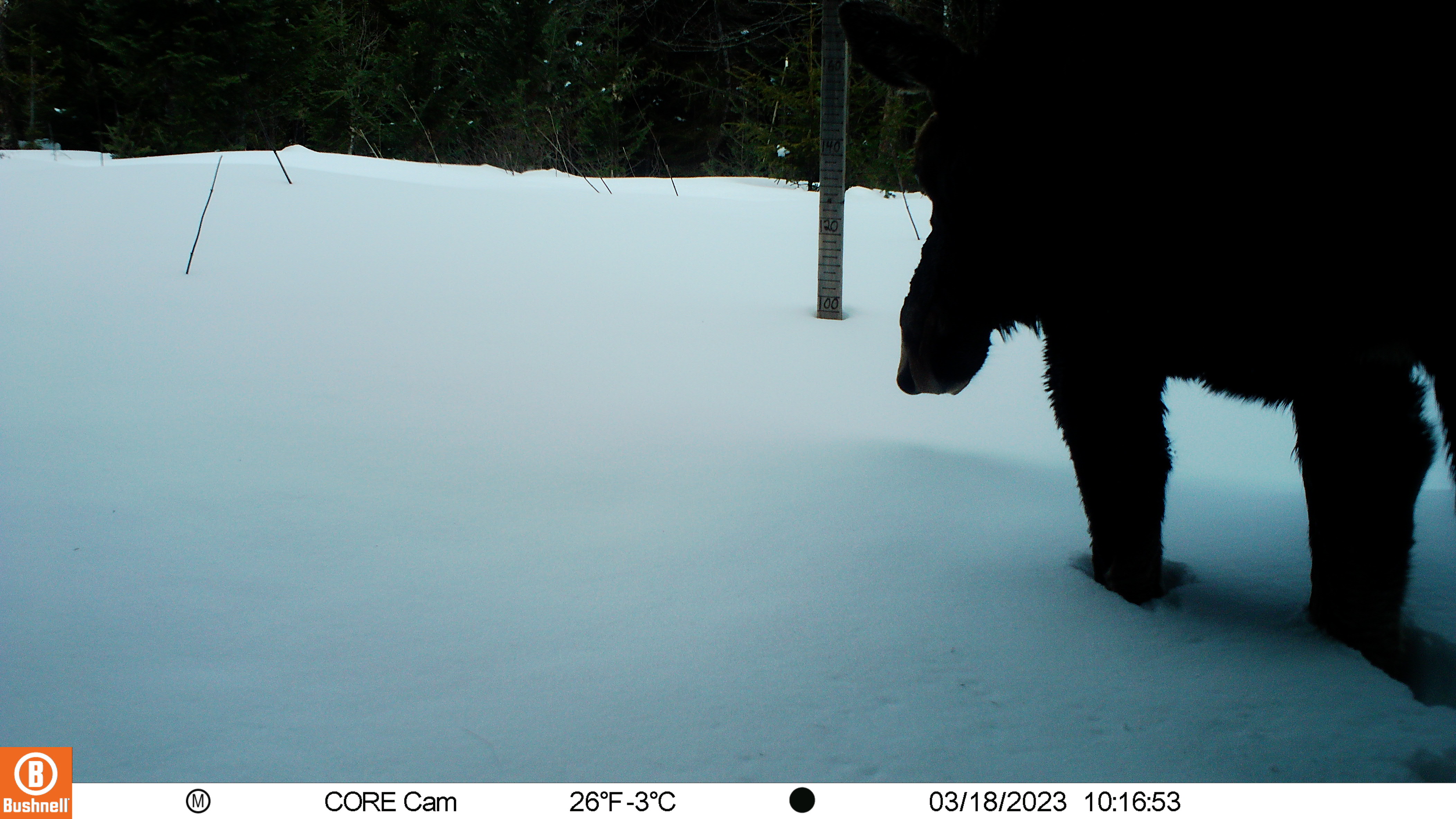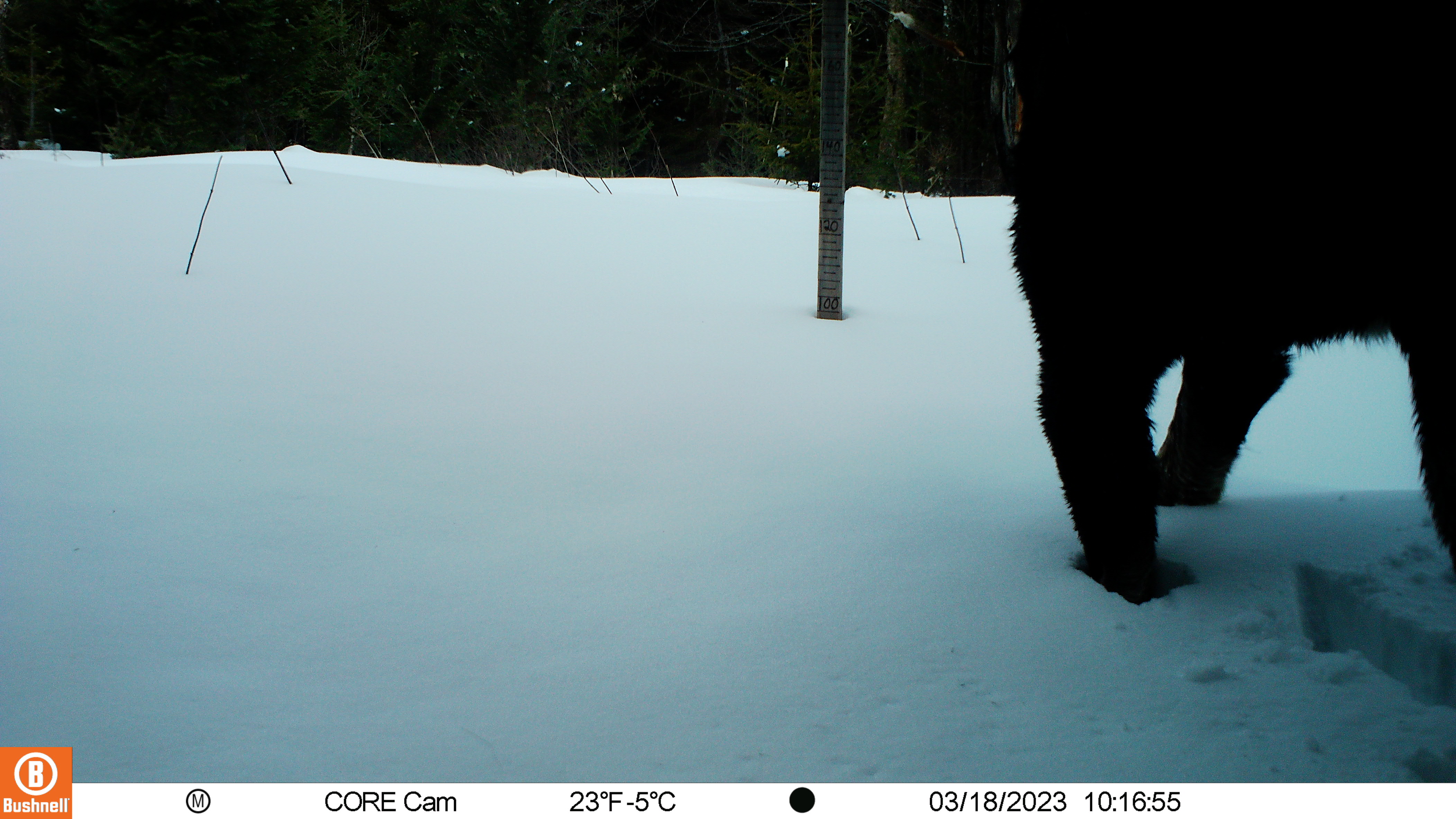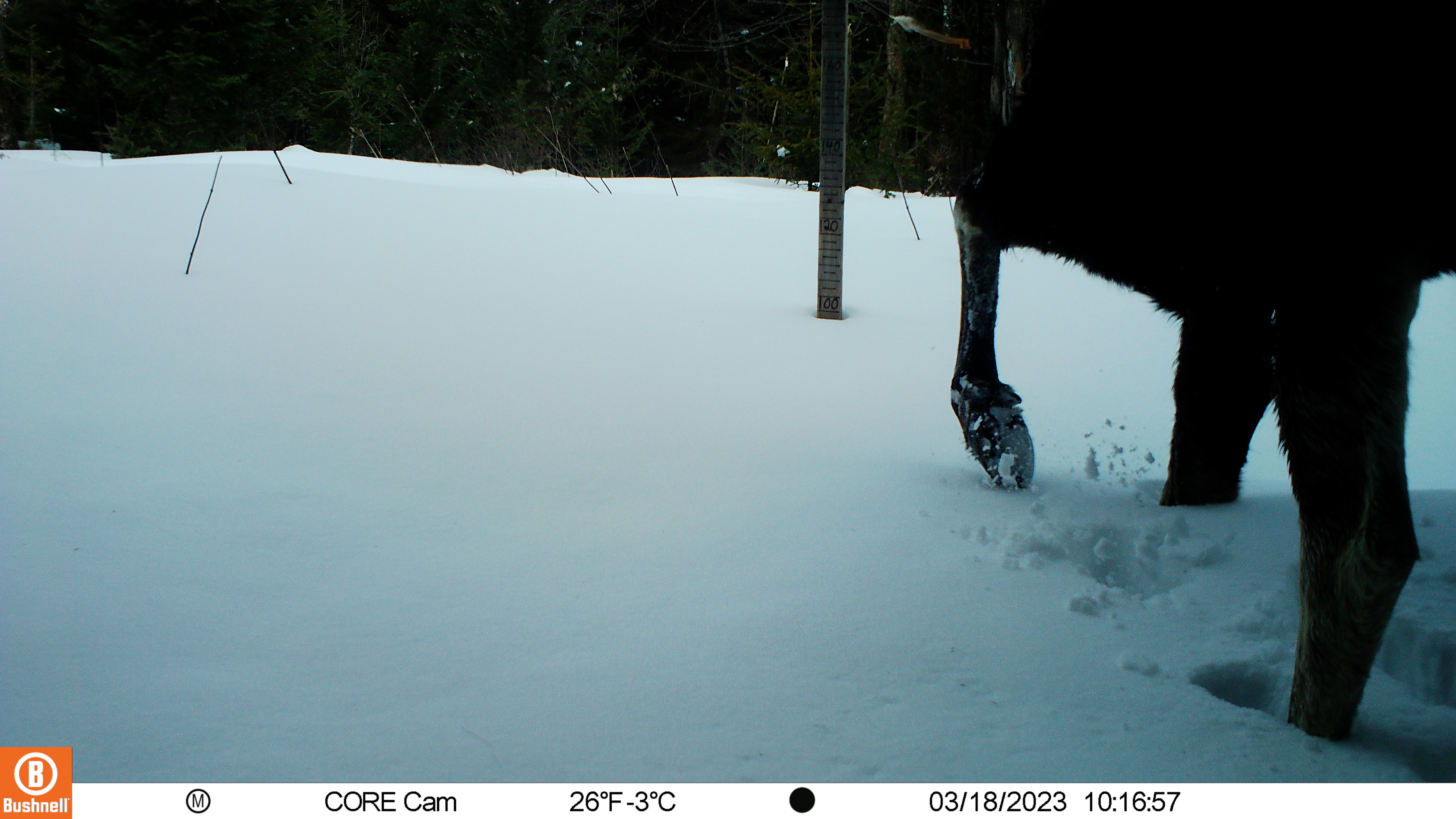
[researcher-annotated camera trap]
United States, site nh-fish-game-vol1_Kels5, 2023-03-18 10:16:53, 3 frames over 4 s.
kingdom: Animalia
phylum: Chordata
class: Mammalia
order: Artiodactyla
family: Cervidae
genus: Alces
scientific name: Alces alces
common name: moose